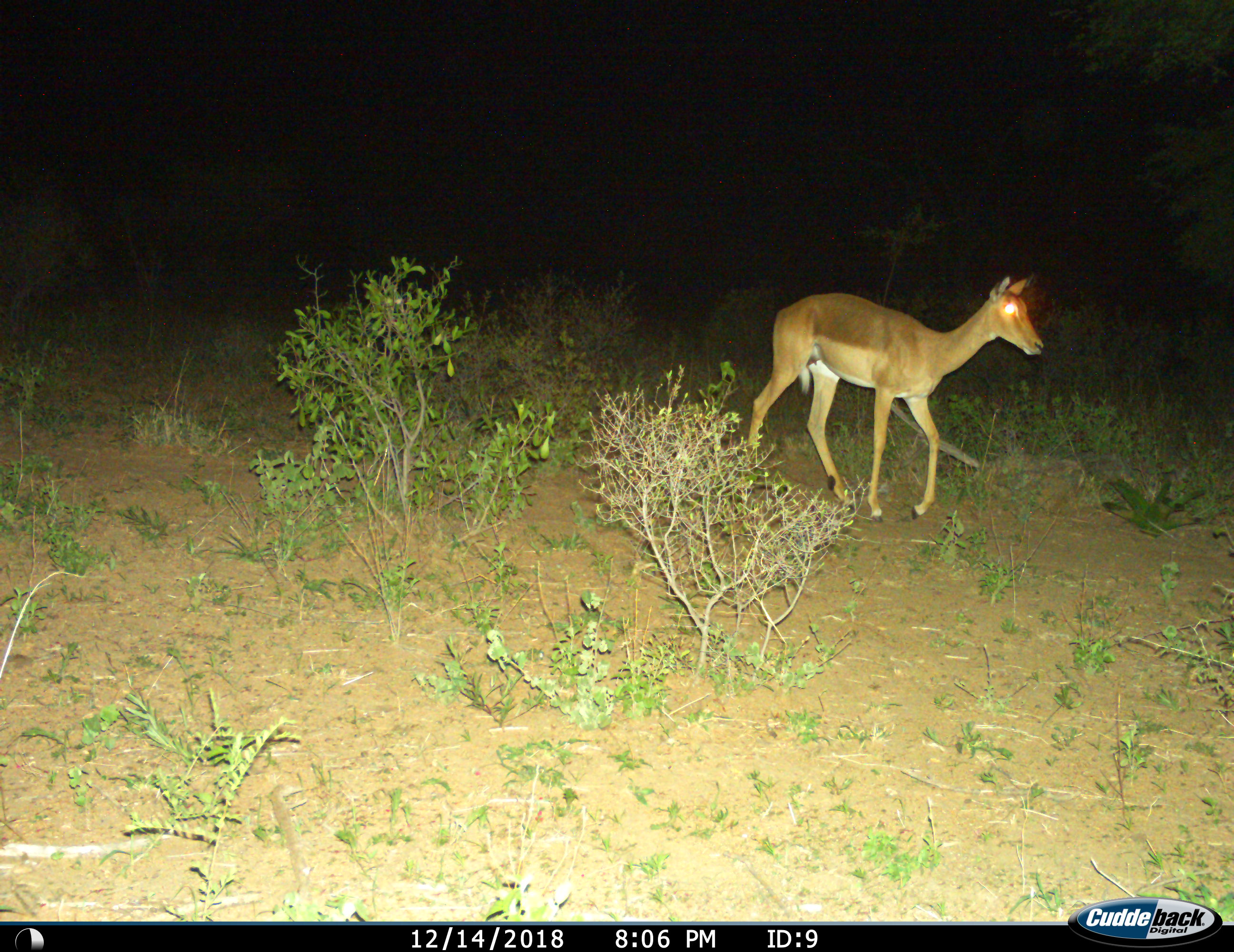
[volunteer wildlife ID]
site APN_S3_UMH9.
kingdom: Animalia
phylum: Chordata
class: Mammalia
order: Artiodactyla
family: Bovidae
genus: Aepyceros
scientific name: Aepyceros melampus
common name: impala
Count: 1.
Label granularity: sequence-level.